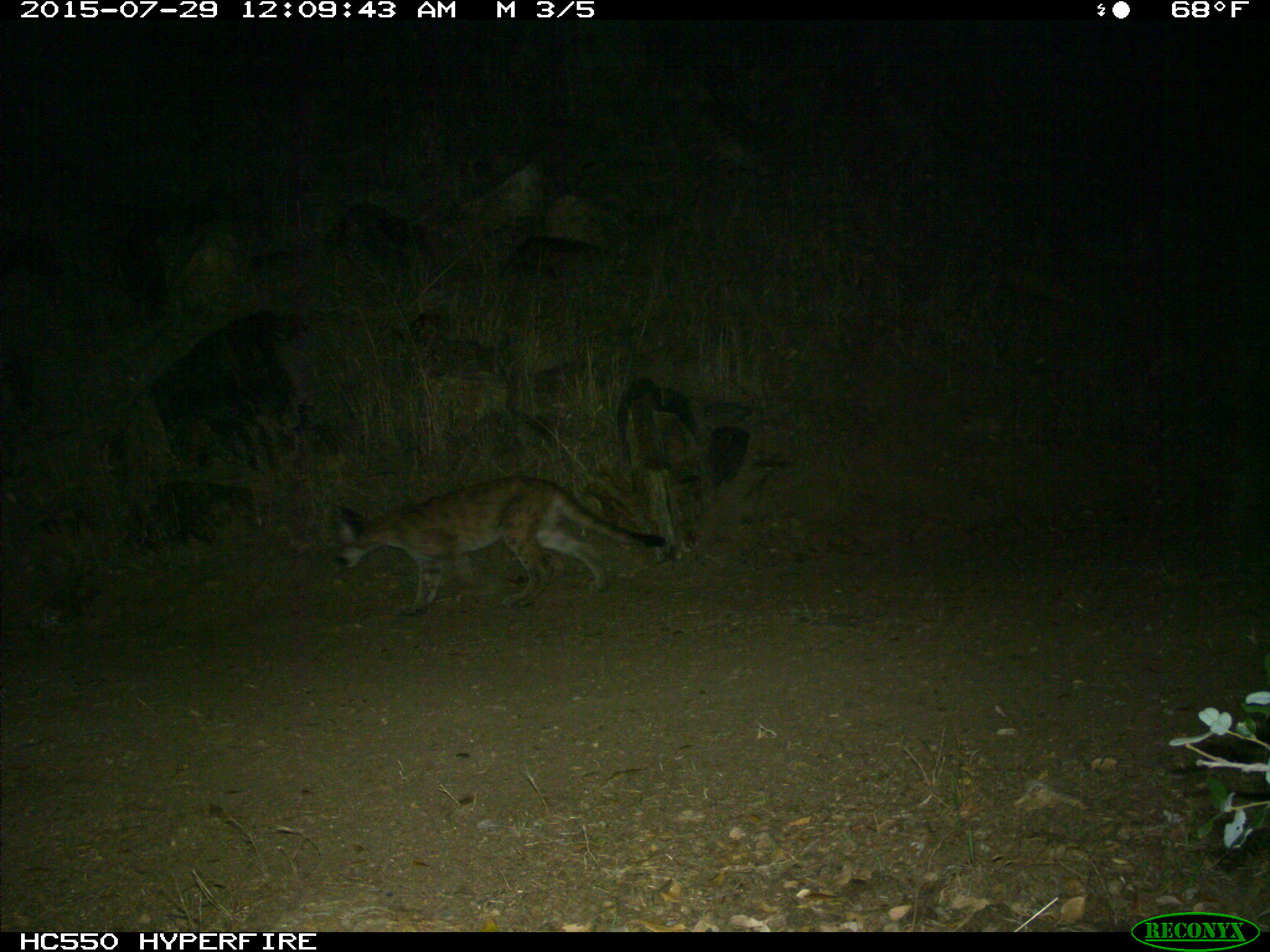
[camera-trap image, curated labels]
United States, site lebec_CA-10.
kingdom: Animalia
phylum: Chordata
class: Mammalia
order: Carnivora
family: Felidae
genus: Puma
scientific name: Puma concolor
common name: mountain lion